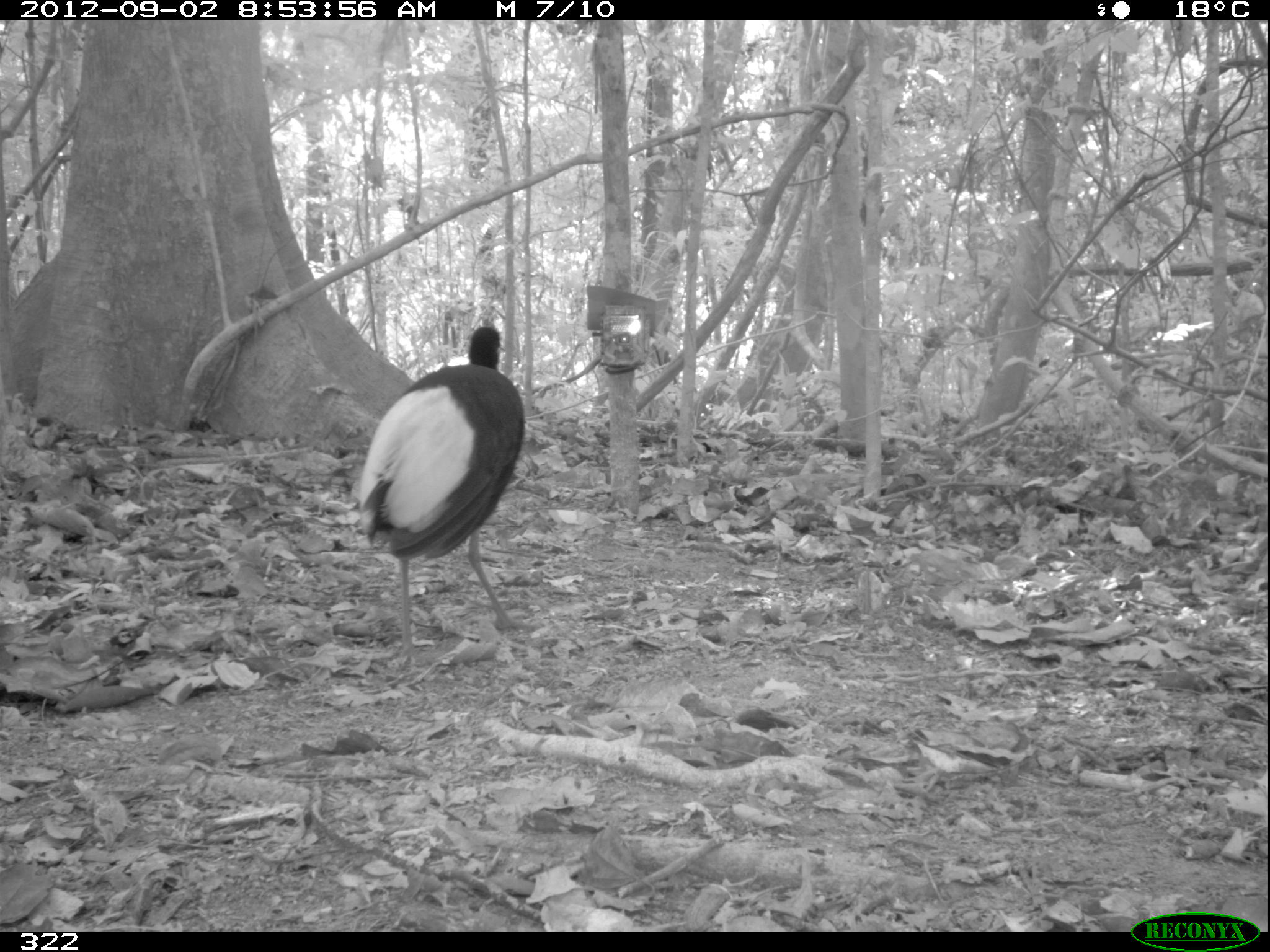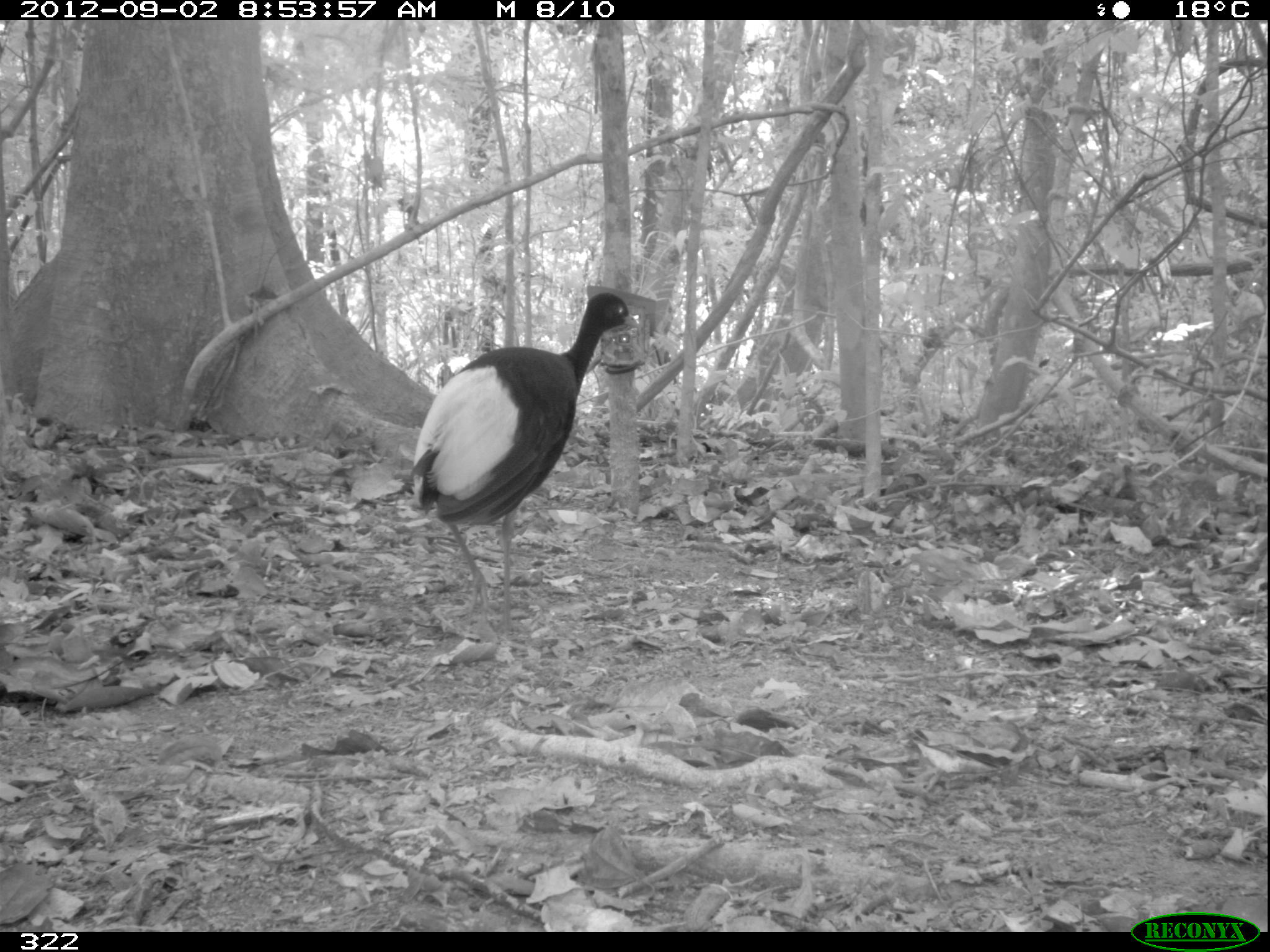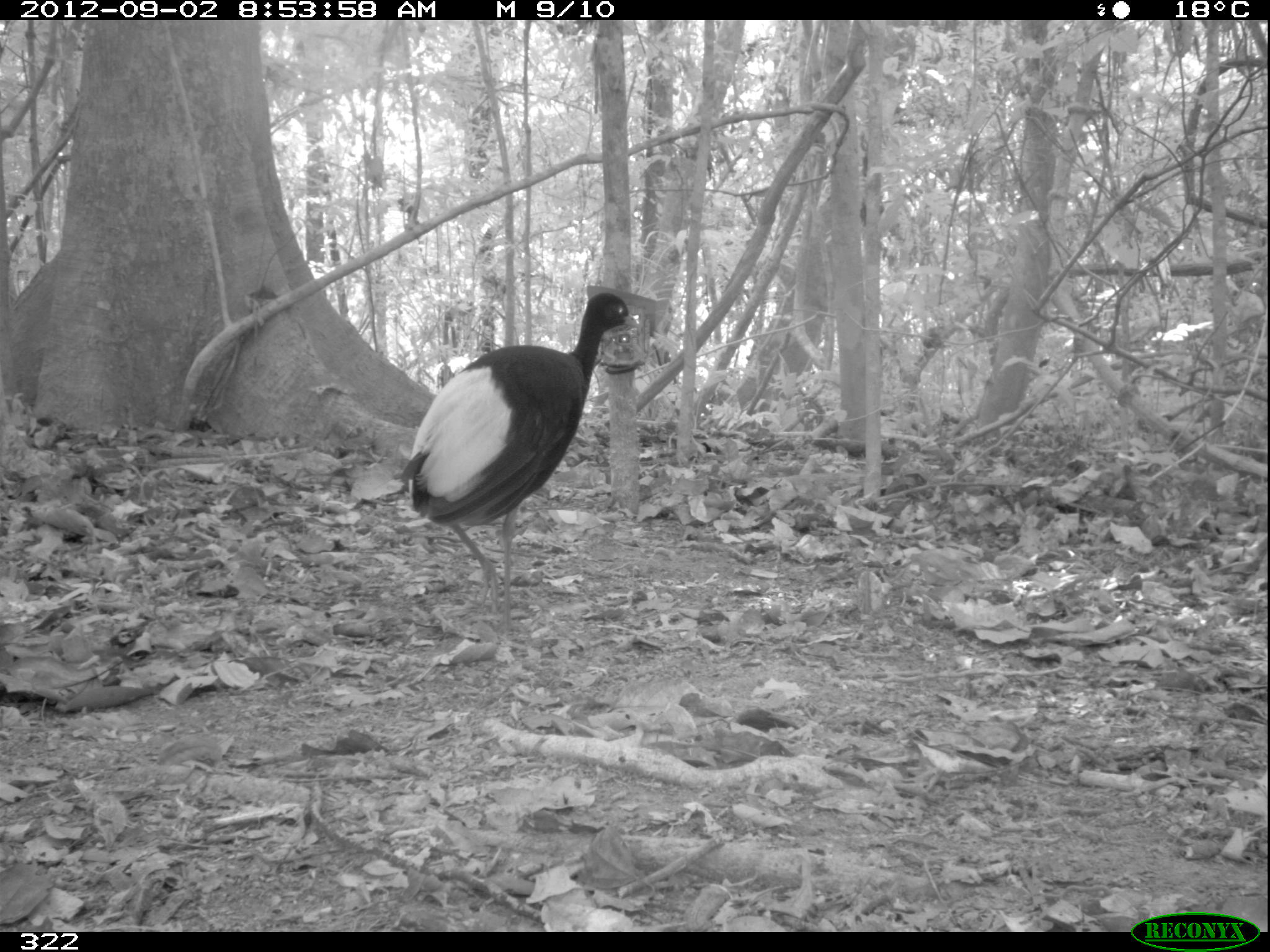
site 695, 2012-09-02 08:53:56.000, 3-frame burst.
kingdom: Animalia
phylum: Chordata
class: Aves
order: Gruiformes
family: Psophiidae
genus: Psophia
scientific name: Psophia leucoptera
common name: pale-winged trumpeter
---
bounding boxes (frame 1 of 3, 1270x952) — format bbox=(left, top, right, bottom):
psophia leucoptera: bbox=(358, 323, 523, 656)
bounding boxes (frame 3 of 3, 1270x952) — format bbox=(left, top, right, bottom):
psophia leucoptera: bbox=(399, 291, 638, 633)